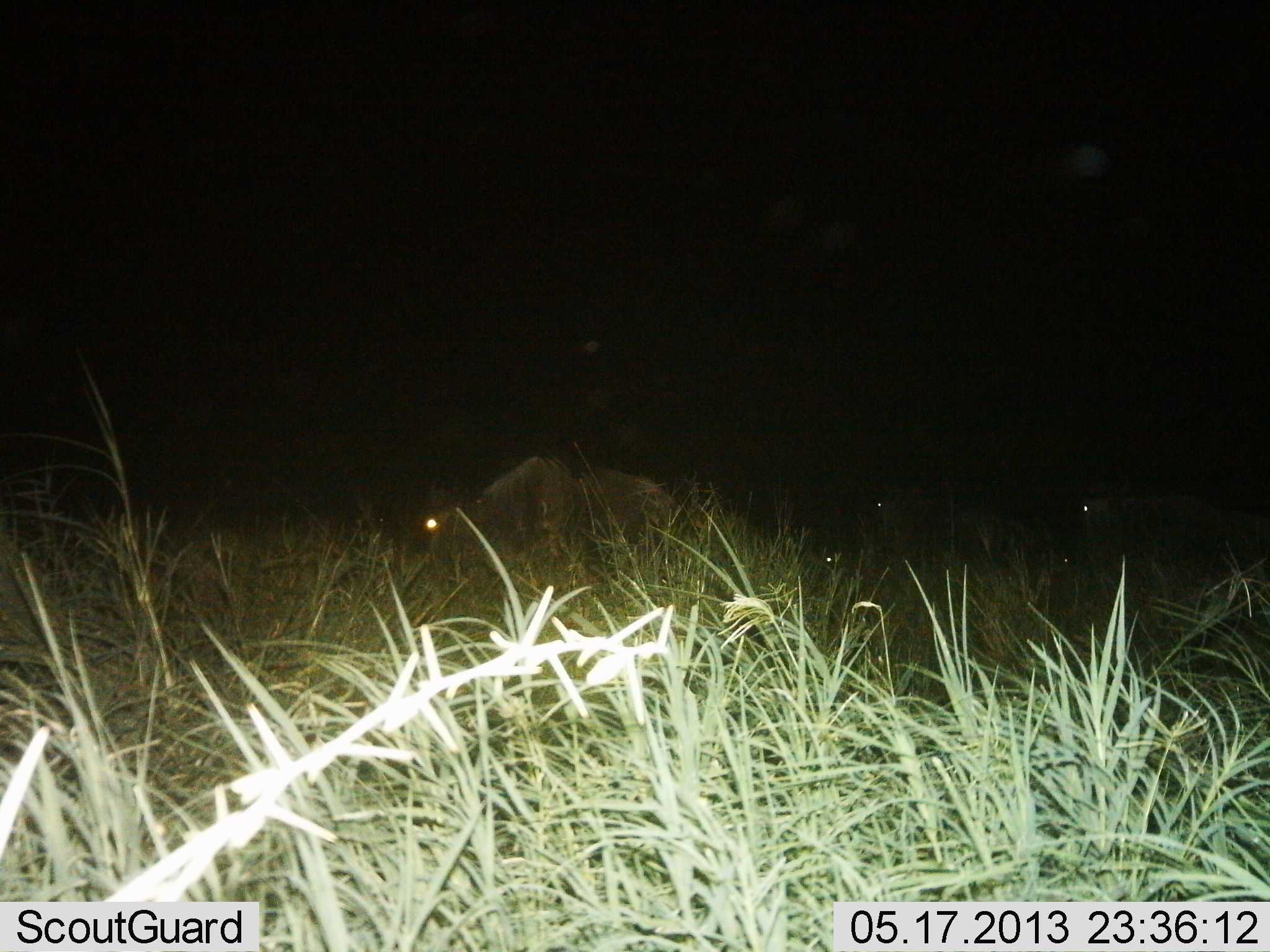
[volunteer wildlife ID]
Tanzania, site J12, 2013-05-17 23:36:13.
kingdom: Animalia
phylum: Chordata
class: Mammalia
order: Artiodactyla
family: Bovidae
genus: Connochaetes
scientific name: Connochaetes taurinus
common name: blue wildebeest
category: wildebeest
Wildebeest (blue wildebeest) (Connochaetes taurinus), count 3. Behavior (volunteer vote fractions): standing 40%, resting 0%, moving 10%, interacting 0%. Young present (vote fraction): 0%. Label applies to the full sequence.